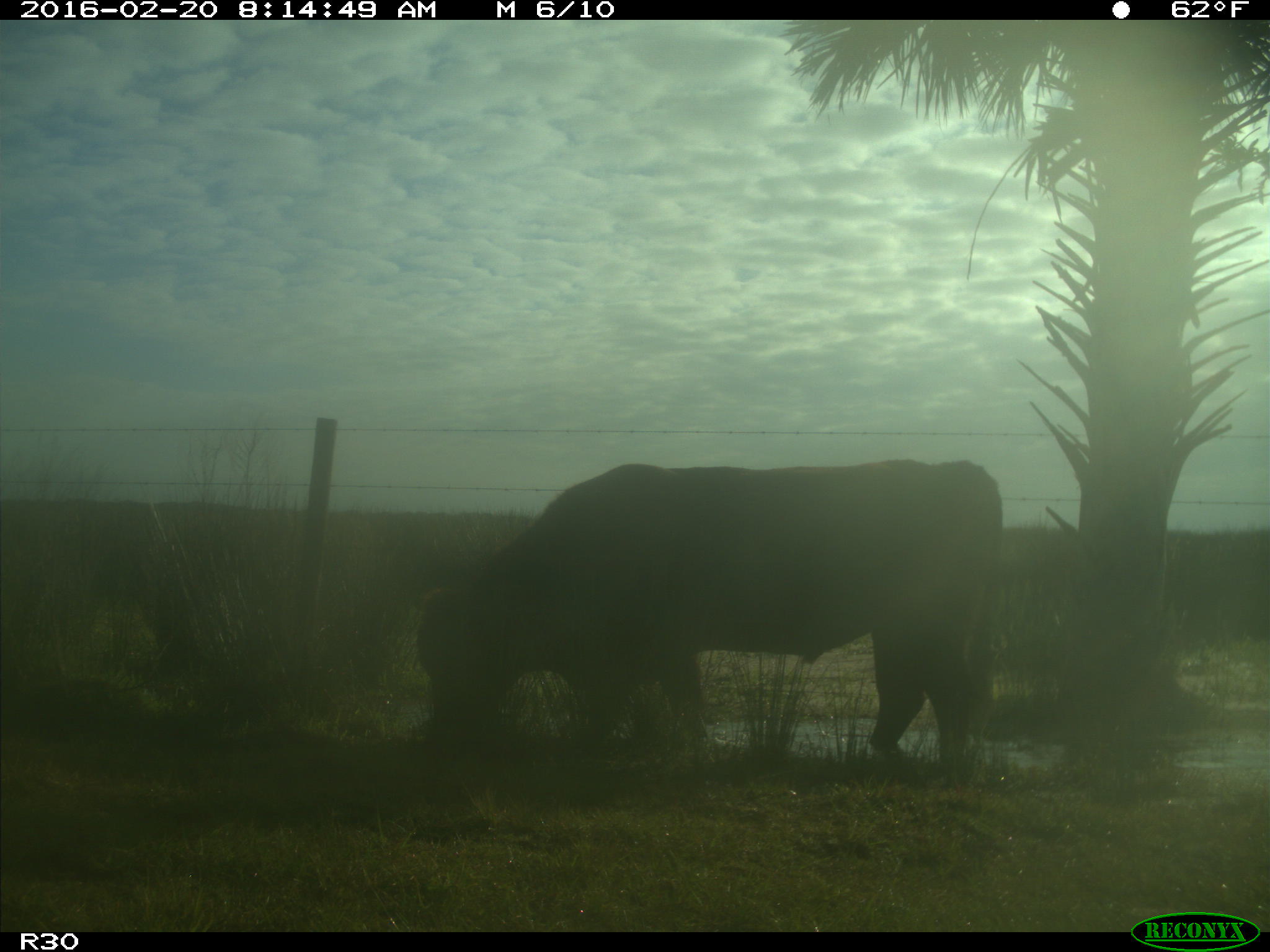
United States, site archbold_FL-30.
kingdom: Animalia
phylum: Chordata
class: Mammalia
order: Artiodactyla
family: Bovidae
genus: Bos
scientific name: Bos taurus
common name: domestic cow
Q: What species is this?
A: Bos taurus (domestic cow).